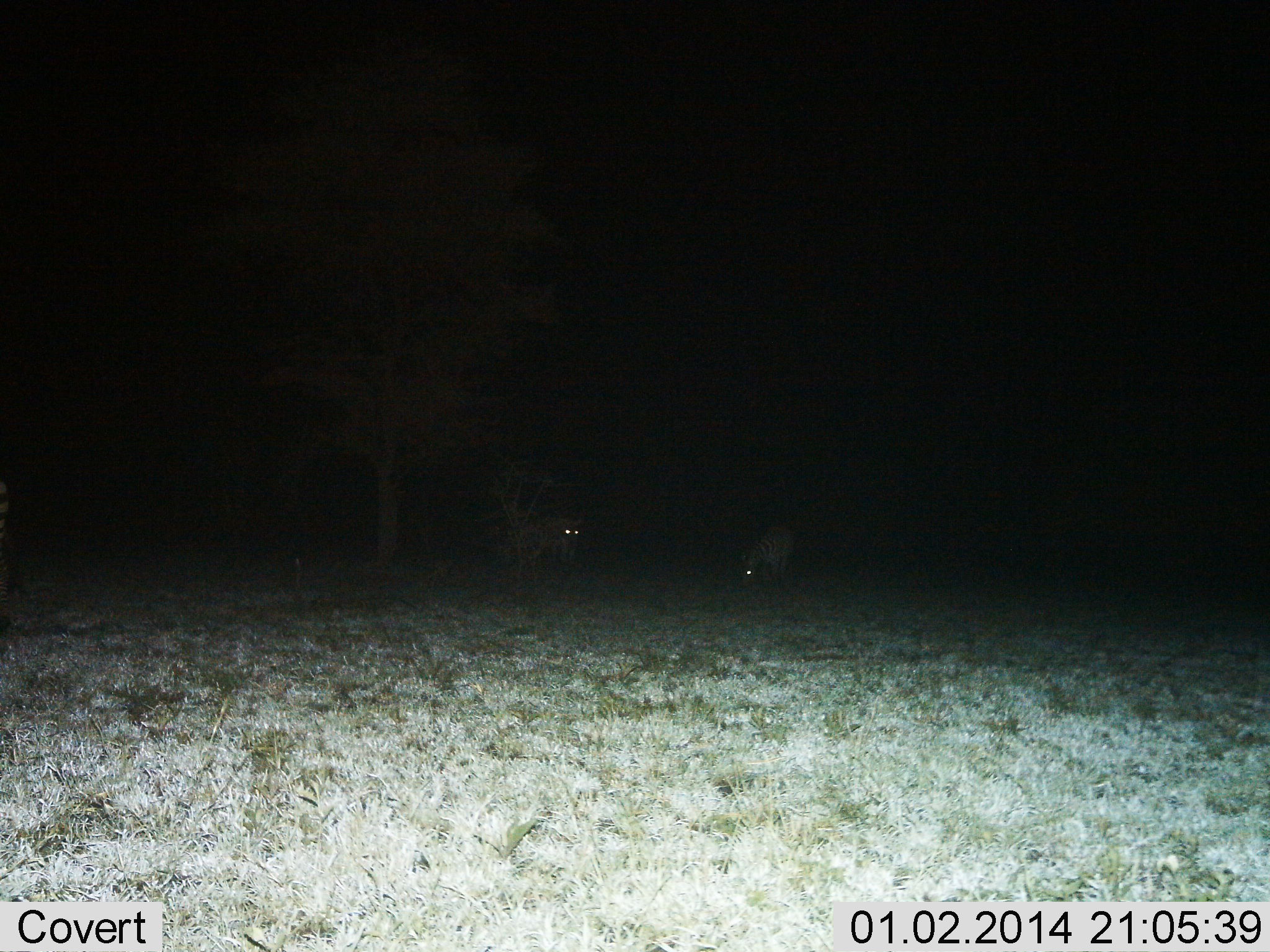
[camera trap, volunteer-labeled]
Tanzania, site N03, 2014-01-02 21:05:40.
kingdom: Animalia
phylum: Chordata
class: Mammalia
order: Perissodactyla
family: Equidae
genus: Equus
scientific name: Equus quagga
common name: plains zebra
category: zebra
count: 2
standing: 36%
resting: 0%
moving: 0%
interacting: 0%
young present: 0%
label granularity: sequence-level